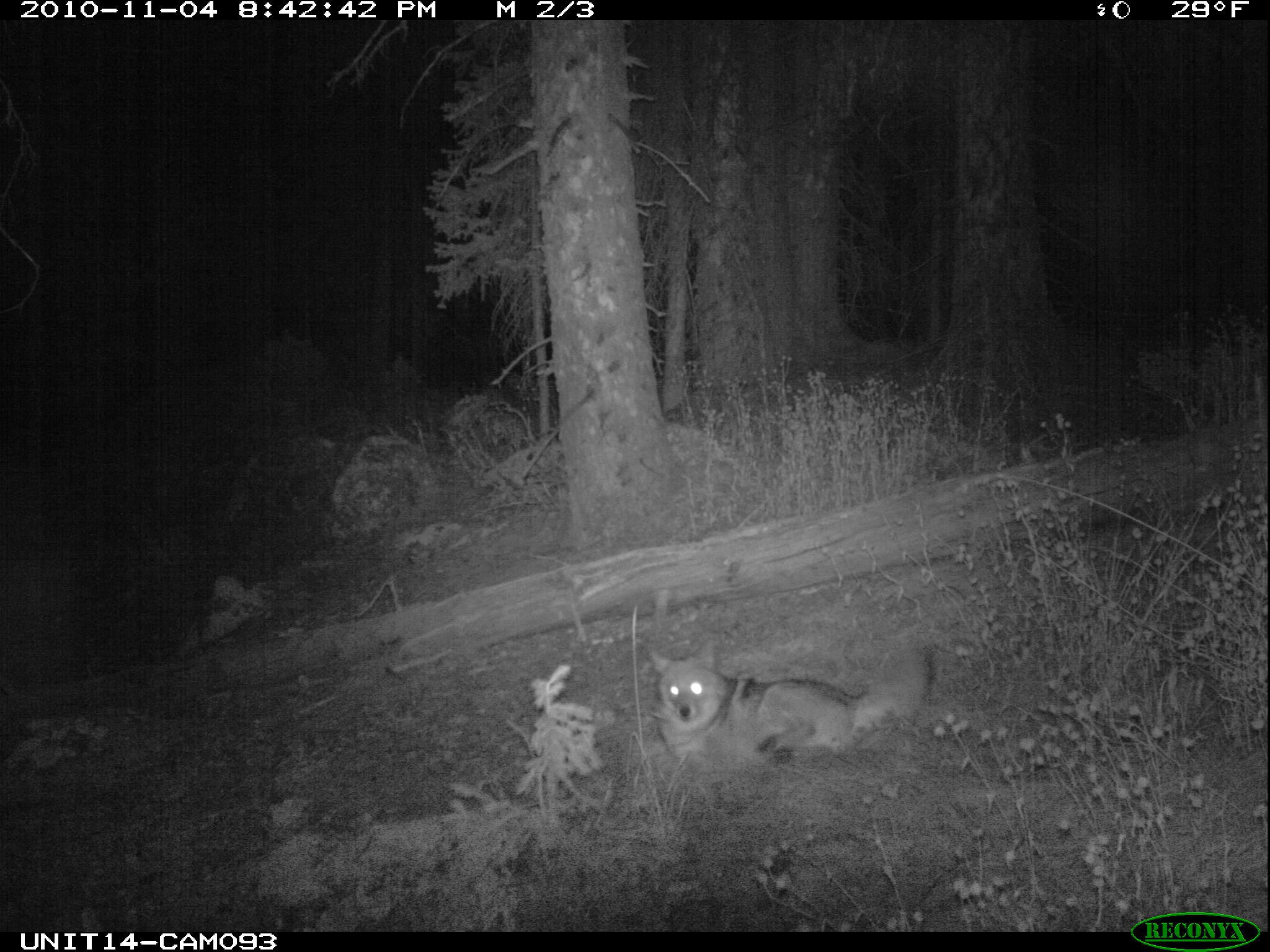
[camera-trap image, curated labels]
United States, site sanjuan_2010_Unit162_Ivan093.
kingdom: Animalia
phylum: Chordata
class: Mammalia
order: Carnivora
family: Canidae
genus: Canis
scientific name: Canis latrans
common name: coyote